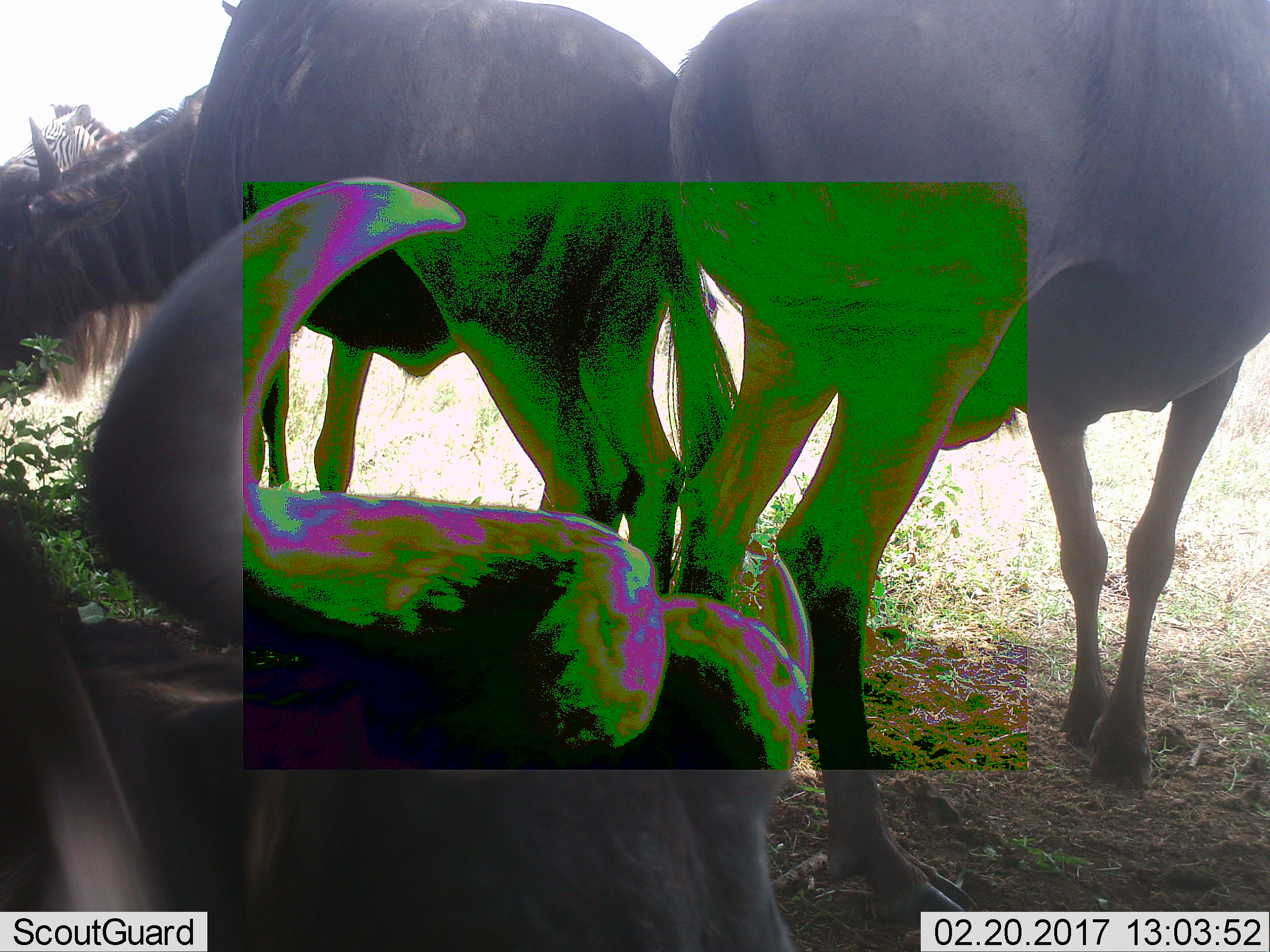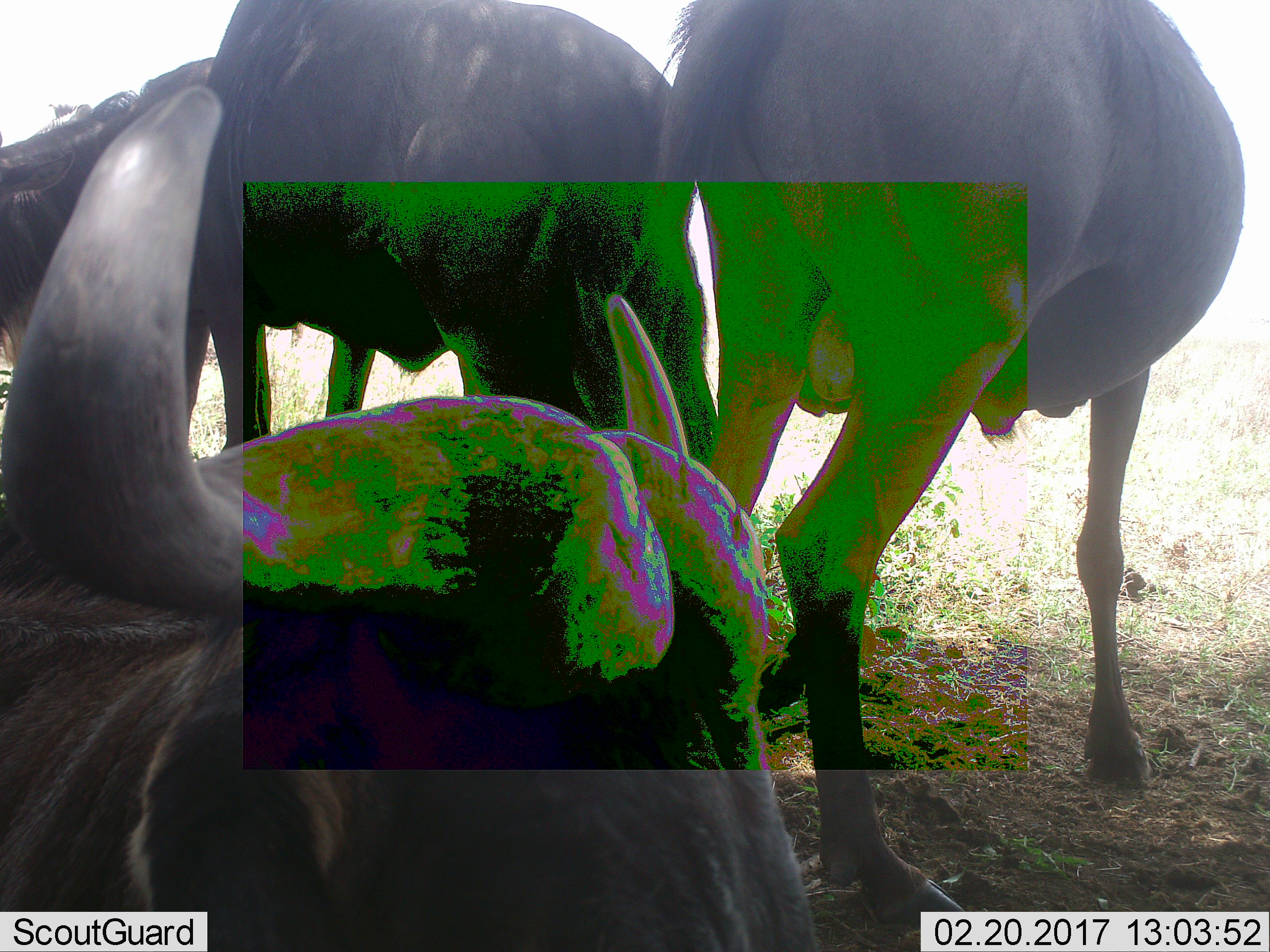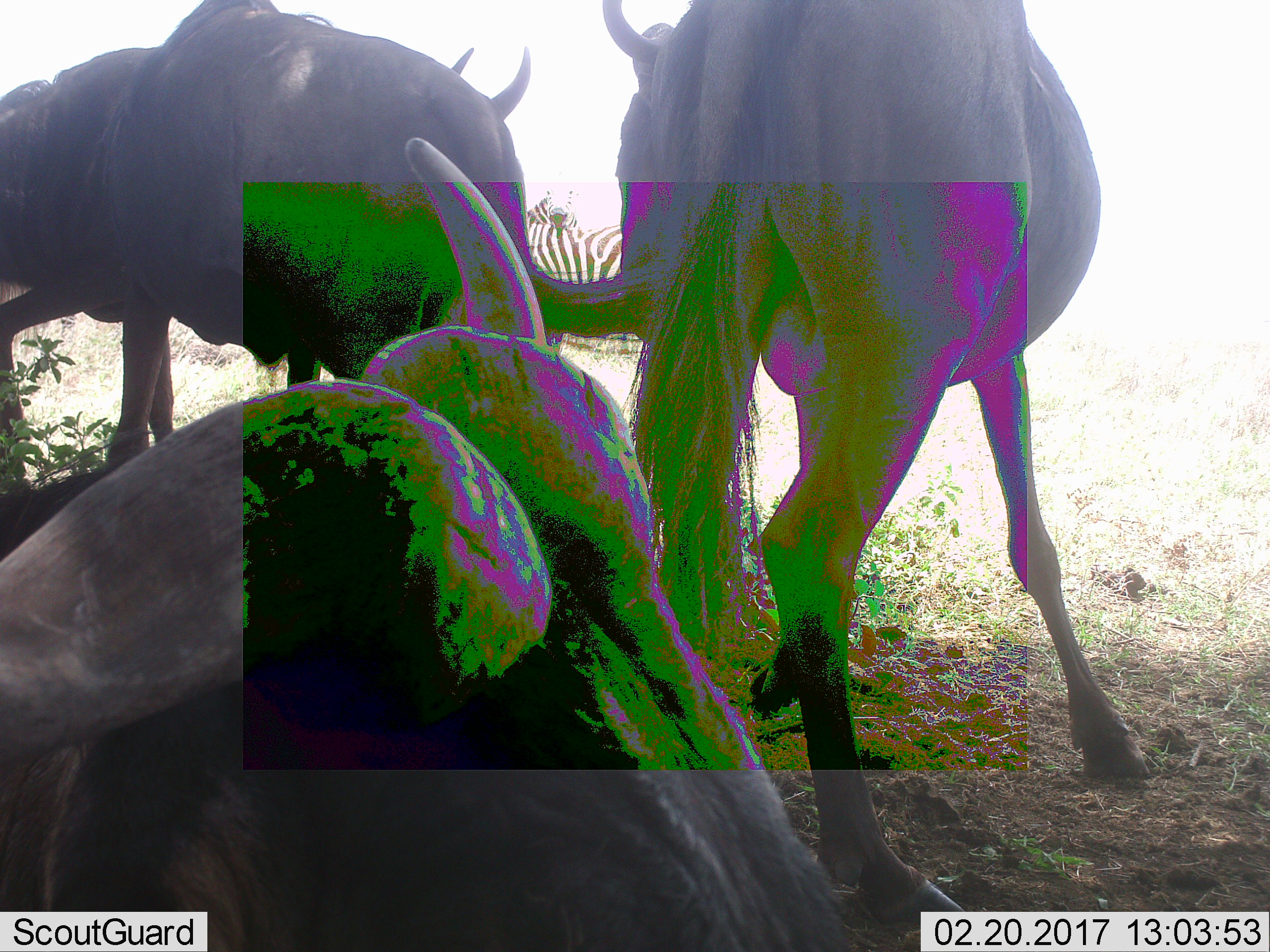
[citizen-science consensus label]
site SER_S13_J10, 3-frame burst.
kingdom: Animalia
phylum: Chordata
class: Mammalia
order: Artiodactyla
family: Bovidae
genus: Connochaetes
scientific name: Connochaetes taurinus taurinus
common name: blue wildebeest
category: wildebeestblue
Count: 3.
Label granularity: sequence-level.